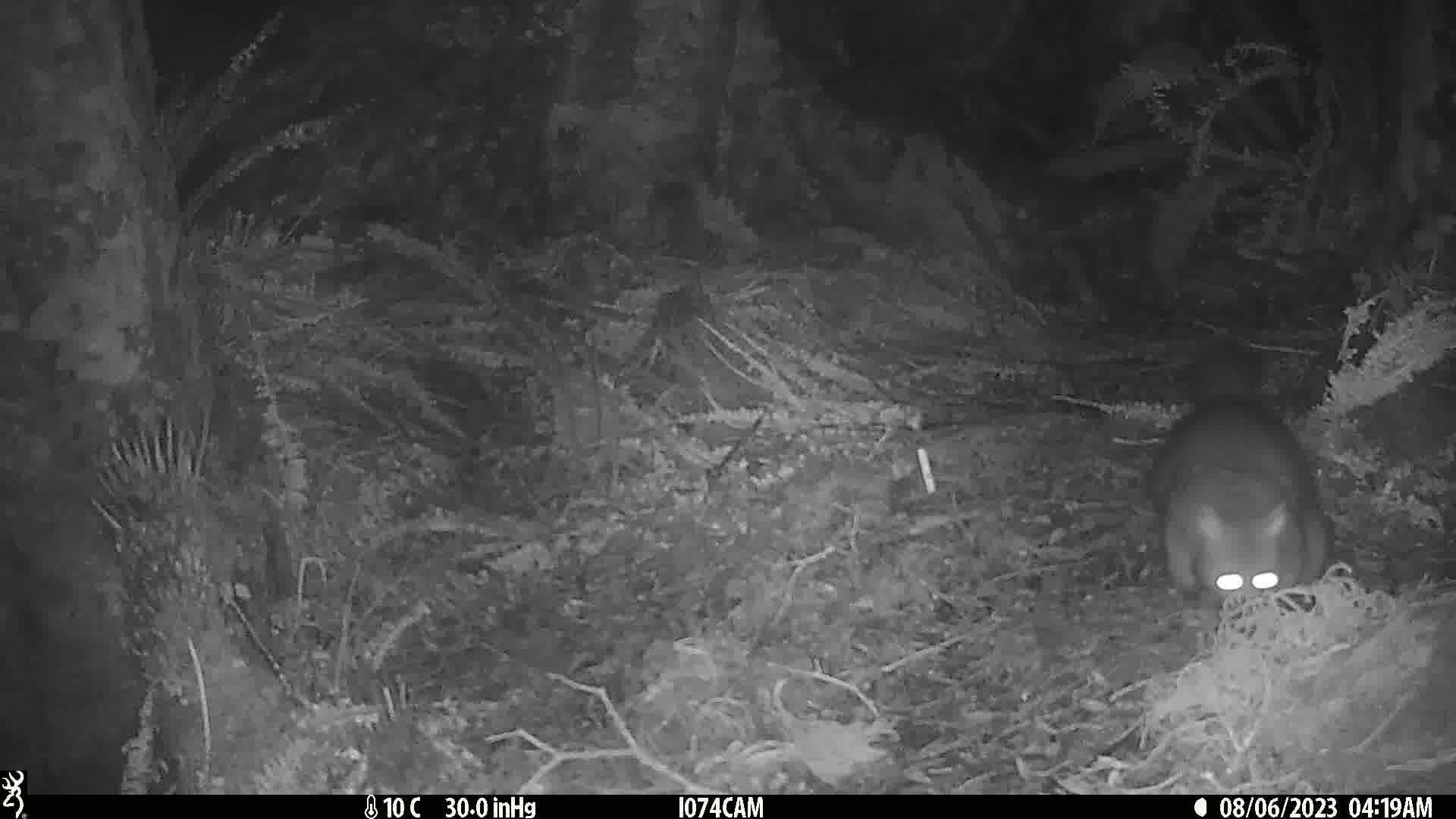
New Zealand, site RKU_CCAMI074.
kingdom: Animalia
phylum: Chordata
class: Mammalia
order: Diprotodontia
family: Phalangeridae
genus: Trichosurus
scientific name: Trichosurus vulpecula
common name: common brushtail possum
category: possum